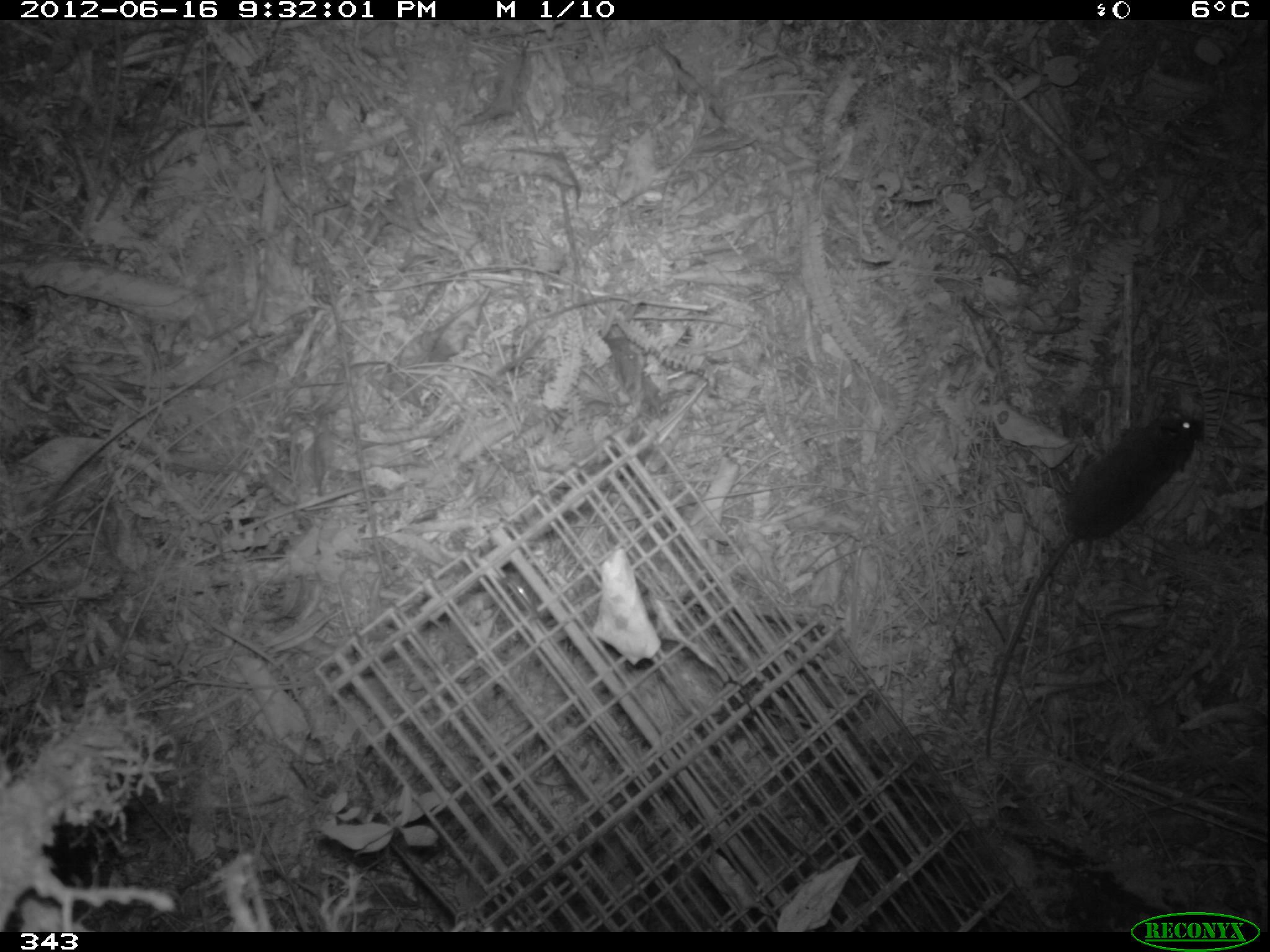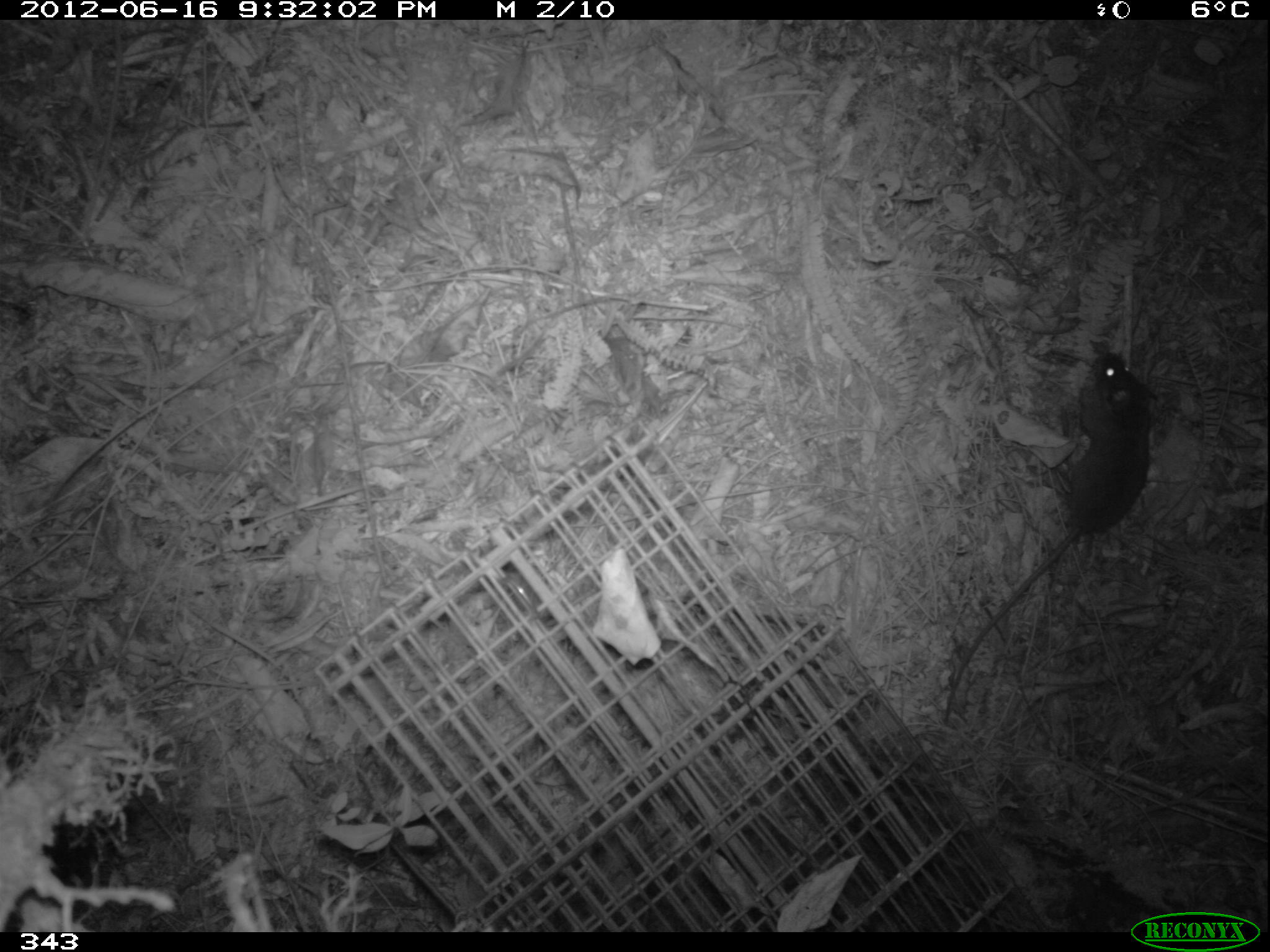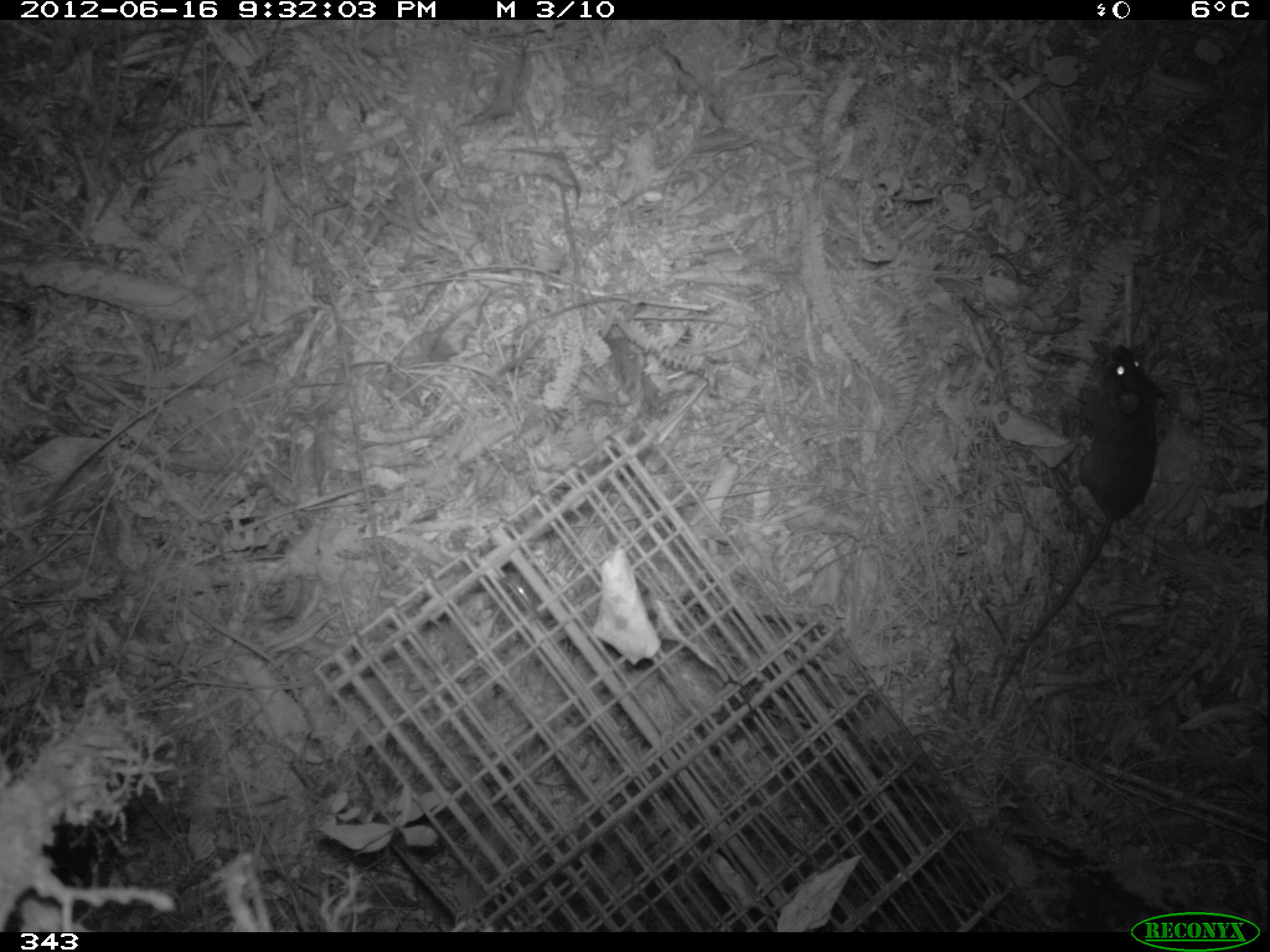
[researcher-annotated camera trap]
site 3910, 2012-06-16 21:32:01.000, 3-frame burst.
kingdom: Animalia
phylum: Chordata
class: Mammalia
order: Rodentia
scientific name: Rodentia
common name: rodents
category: unknown rodent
Unknown rodent (rodents) (Rodentia).